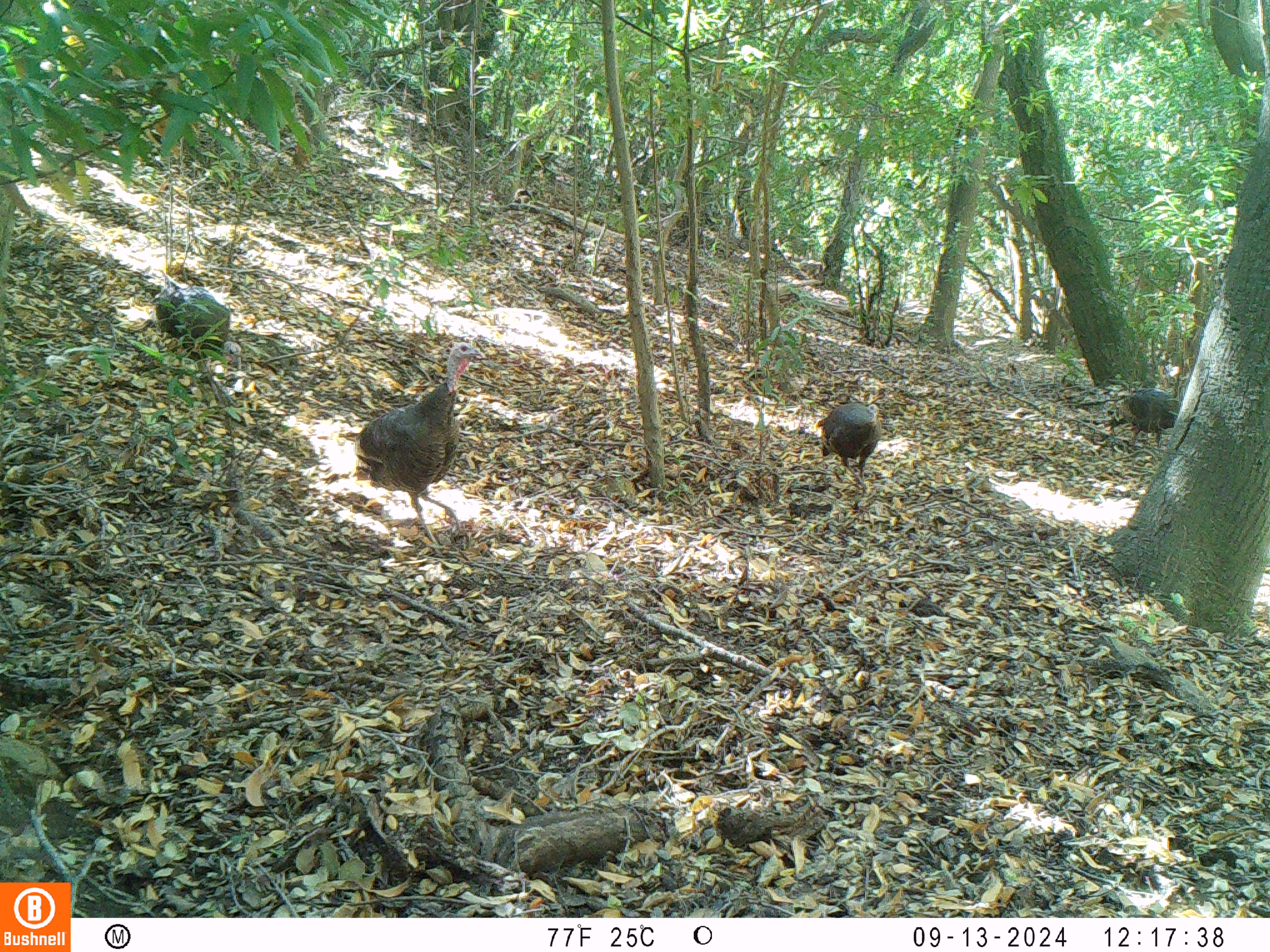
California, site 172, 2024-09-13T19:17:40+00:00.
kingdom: Animalia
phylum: Chordata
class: Aves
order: Galliformes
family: Phasianidae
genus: Meleagris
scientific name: Meleagris gallopavo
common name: turkey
Turkey (Meleagris gallopavo).